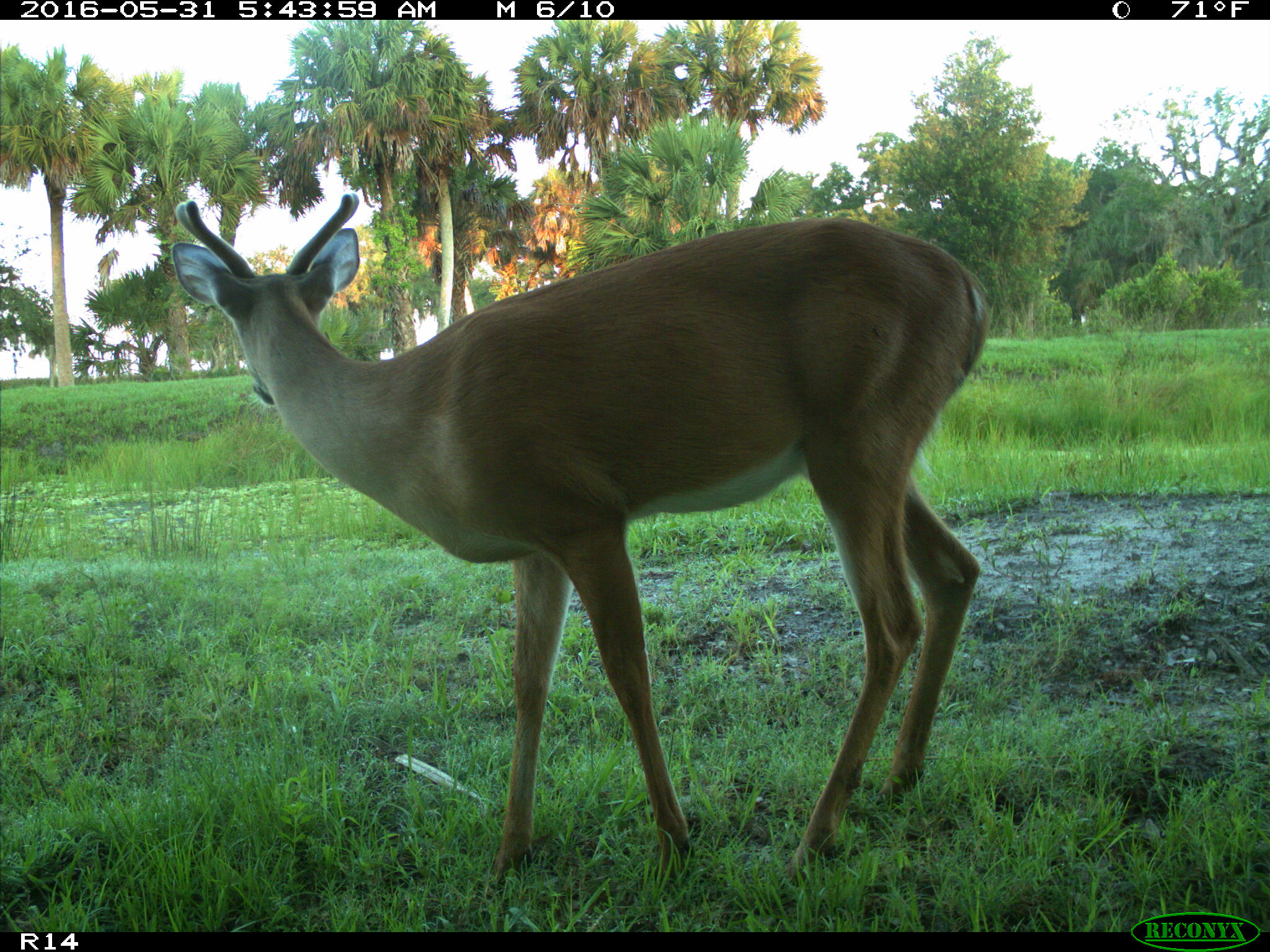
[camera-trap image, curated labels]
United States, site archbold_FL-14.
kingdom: Animalia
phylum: Chordata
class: Mammalia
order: Artiodactyla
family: Cervidae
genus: Odocoileus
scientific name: Odocoileus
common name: deer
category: unidentified deer